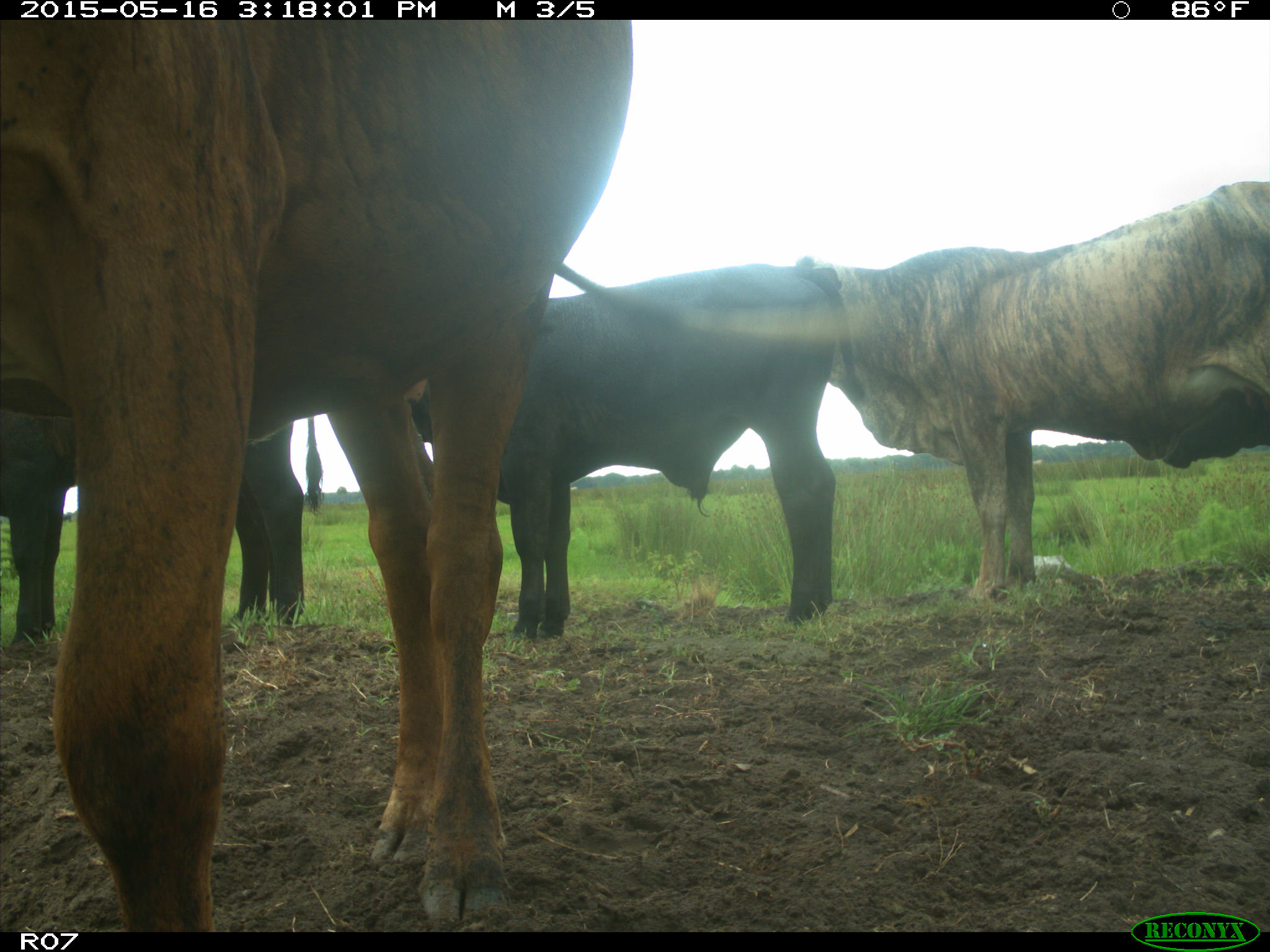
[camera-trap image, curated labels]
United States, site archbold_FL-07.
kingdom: Animalia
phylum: Chordata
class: Mammalia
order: Artiodactyla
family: Bovidae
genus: Bos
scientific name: Bos taurus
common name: domestic cow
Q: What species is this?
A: Bos taurus (domestic cow).